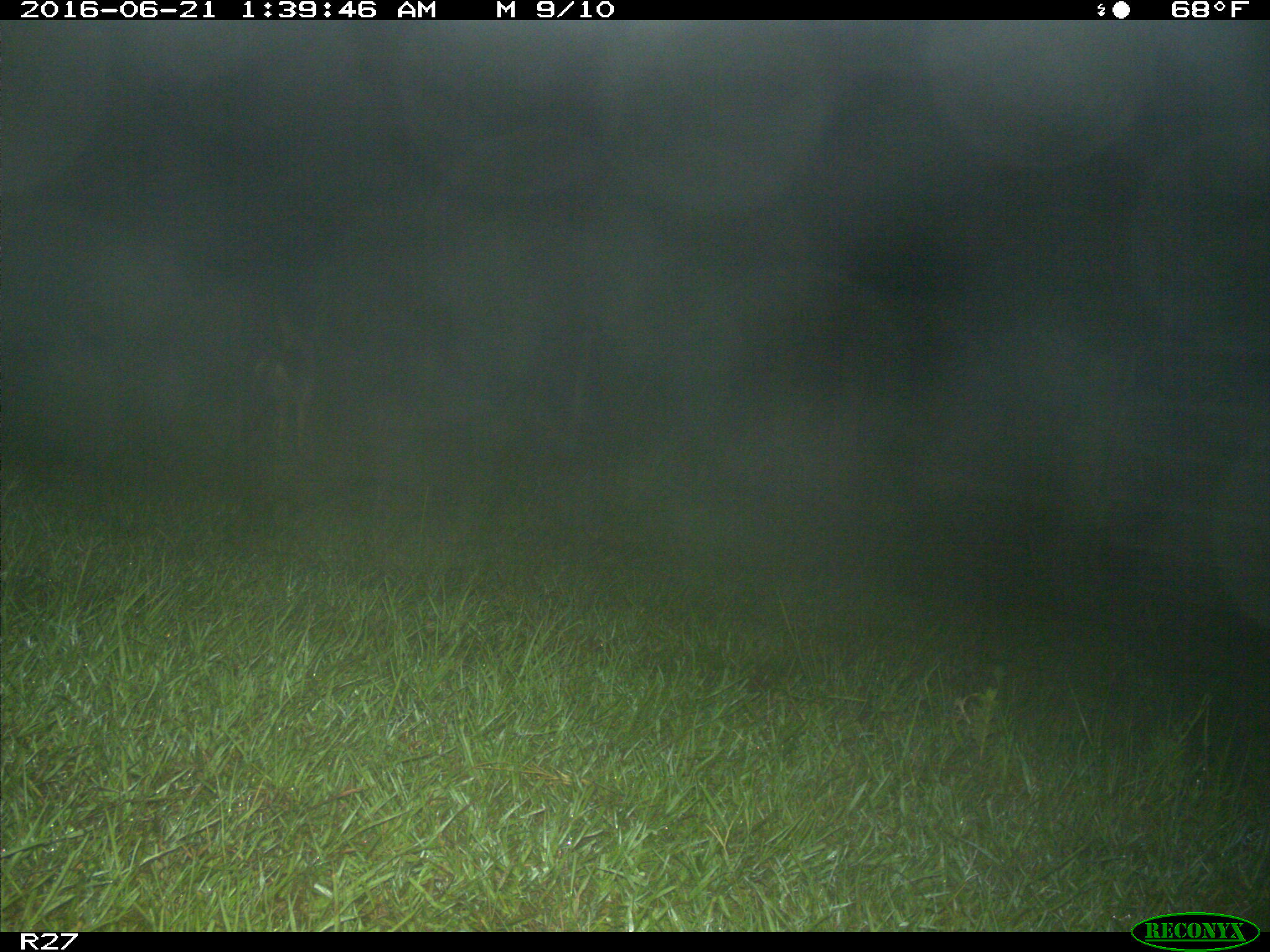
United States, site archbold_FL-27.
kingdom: Animalia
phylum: Chordata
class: Mammalia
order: Carnivora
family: Canidae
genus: Canis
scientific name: Canis latrans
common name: coyote